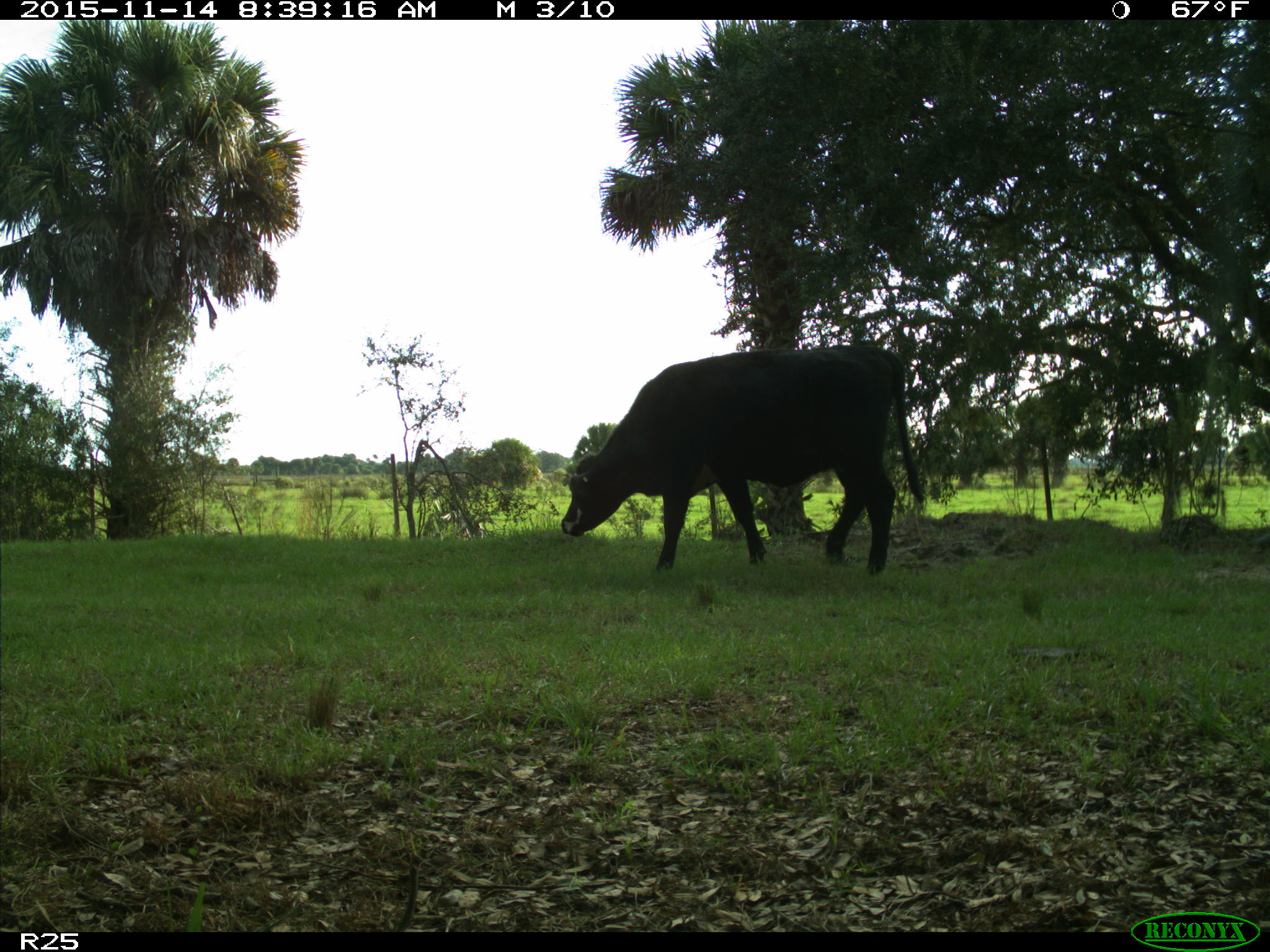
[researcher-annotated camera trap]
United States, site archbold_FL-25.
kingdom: Animalia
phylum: Chordata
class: Mammalia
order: Artiodactyla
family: Bovidae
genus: Bos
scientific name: Bos taurus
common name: domestic cow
Bos taurus (domestic cow).